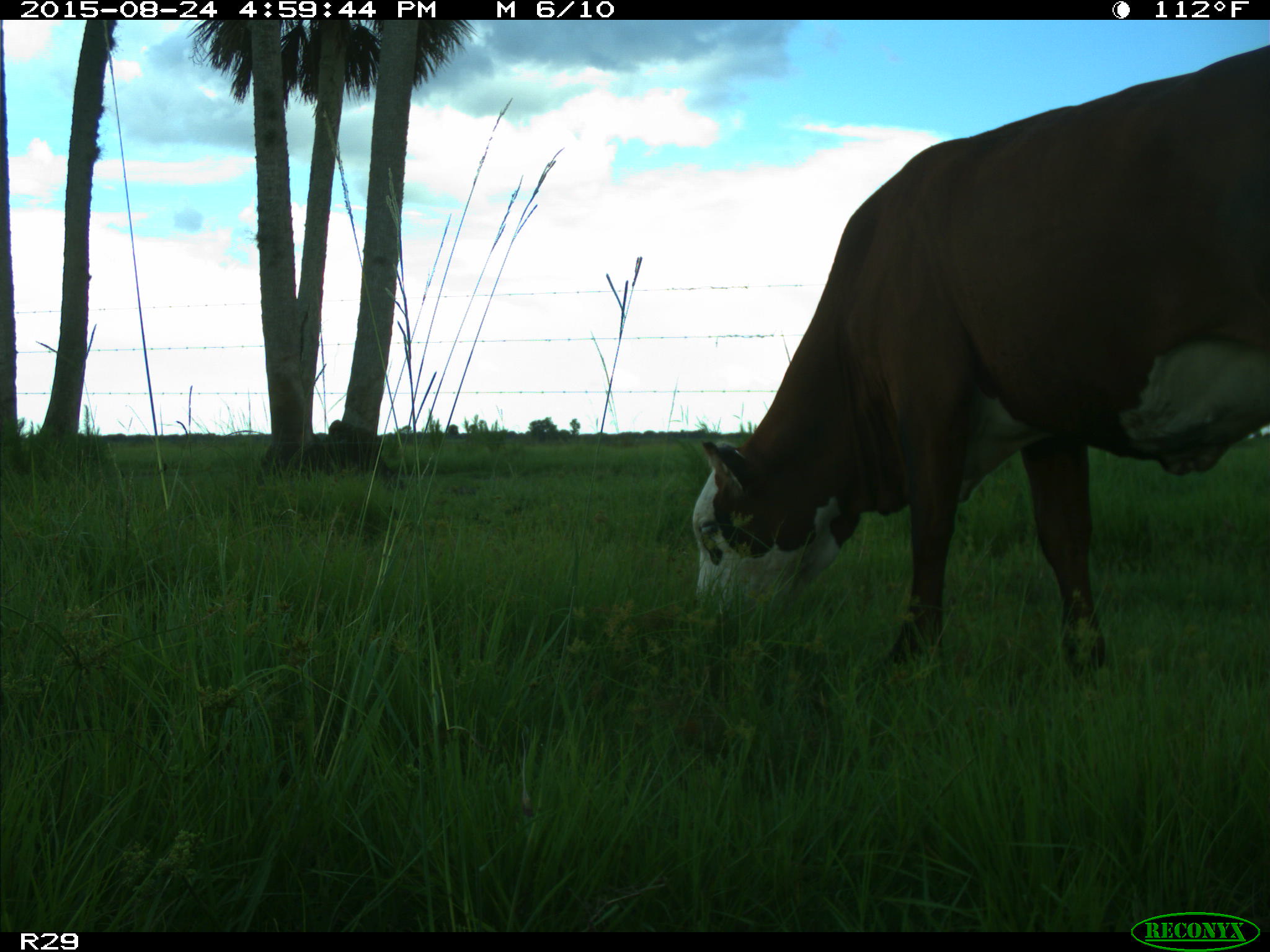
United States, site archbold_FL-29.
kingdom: Animalia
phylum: Chordata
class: Mammalia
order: Artiodactyla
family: Bovidae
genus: Bos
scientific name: Bos taurus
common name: domestic cow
Bos taurus (domestic cow).